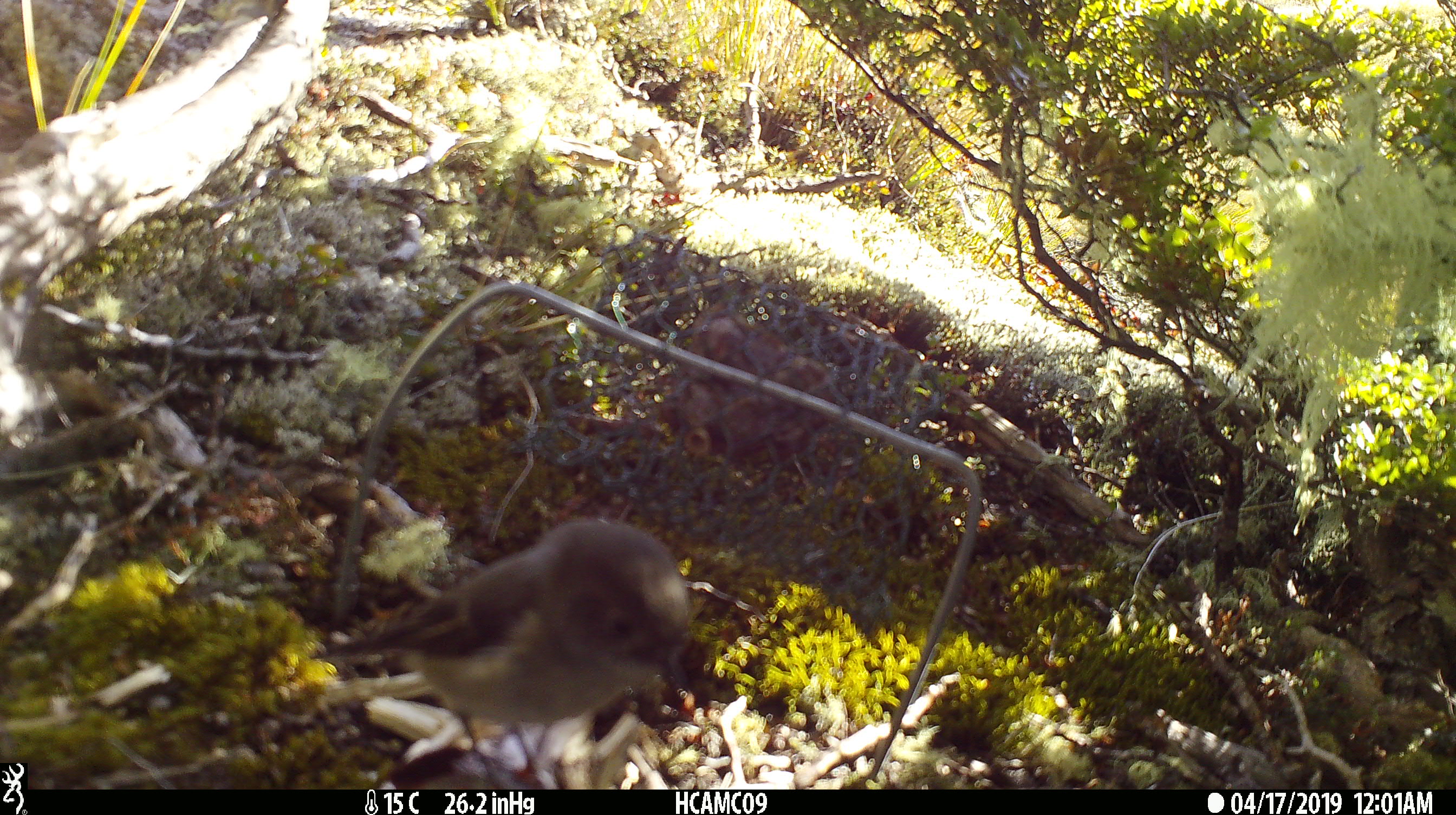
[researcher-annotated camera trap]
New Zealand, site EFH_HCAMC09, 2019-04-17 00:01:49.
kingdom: Animalia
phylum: Chordata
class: Aves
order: Passeriformes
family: Petroicidae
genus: Petroica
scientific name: Petroica macrocephala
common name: tomtit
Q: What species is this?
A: Tomtit (Petroica macrocephala).